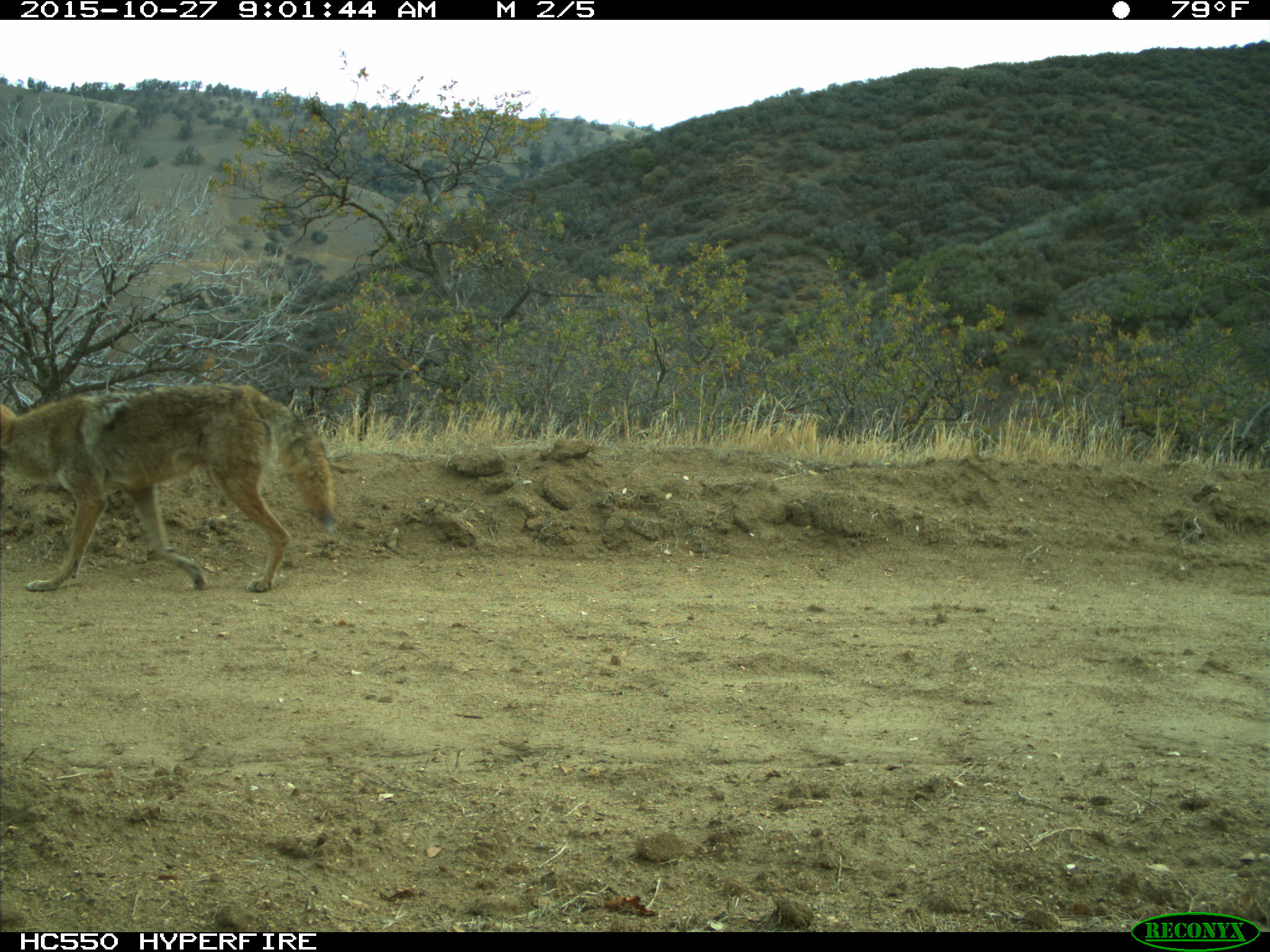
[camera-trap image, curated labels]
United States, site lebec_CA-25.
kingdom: Animalia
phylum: Chordata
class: Mammalia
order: Carnivora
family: Canidae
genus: Canis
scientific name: Canis latrans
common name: coyote